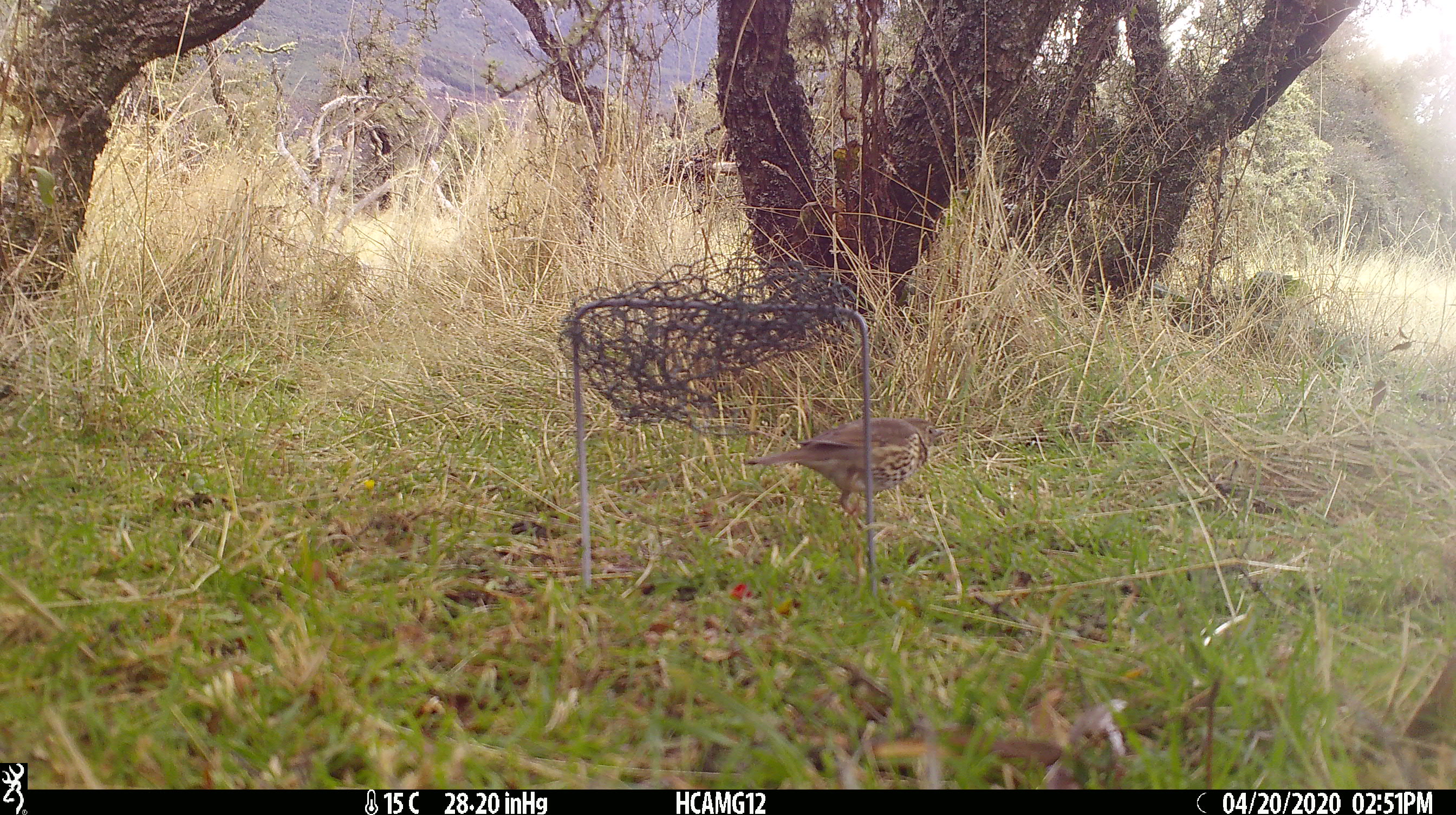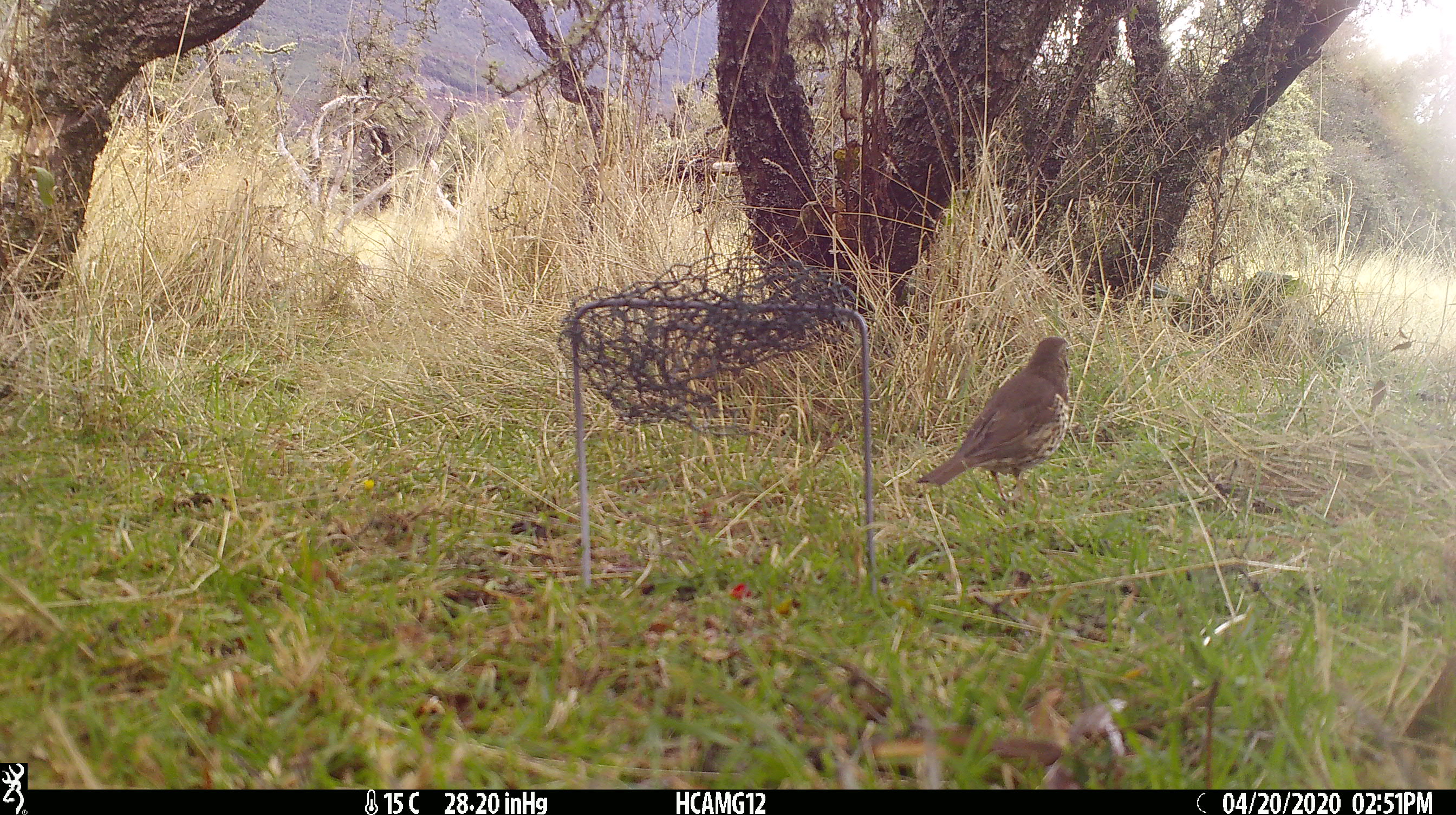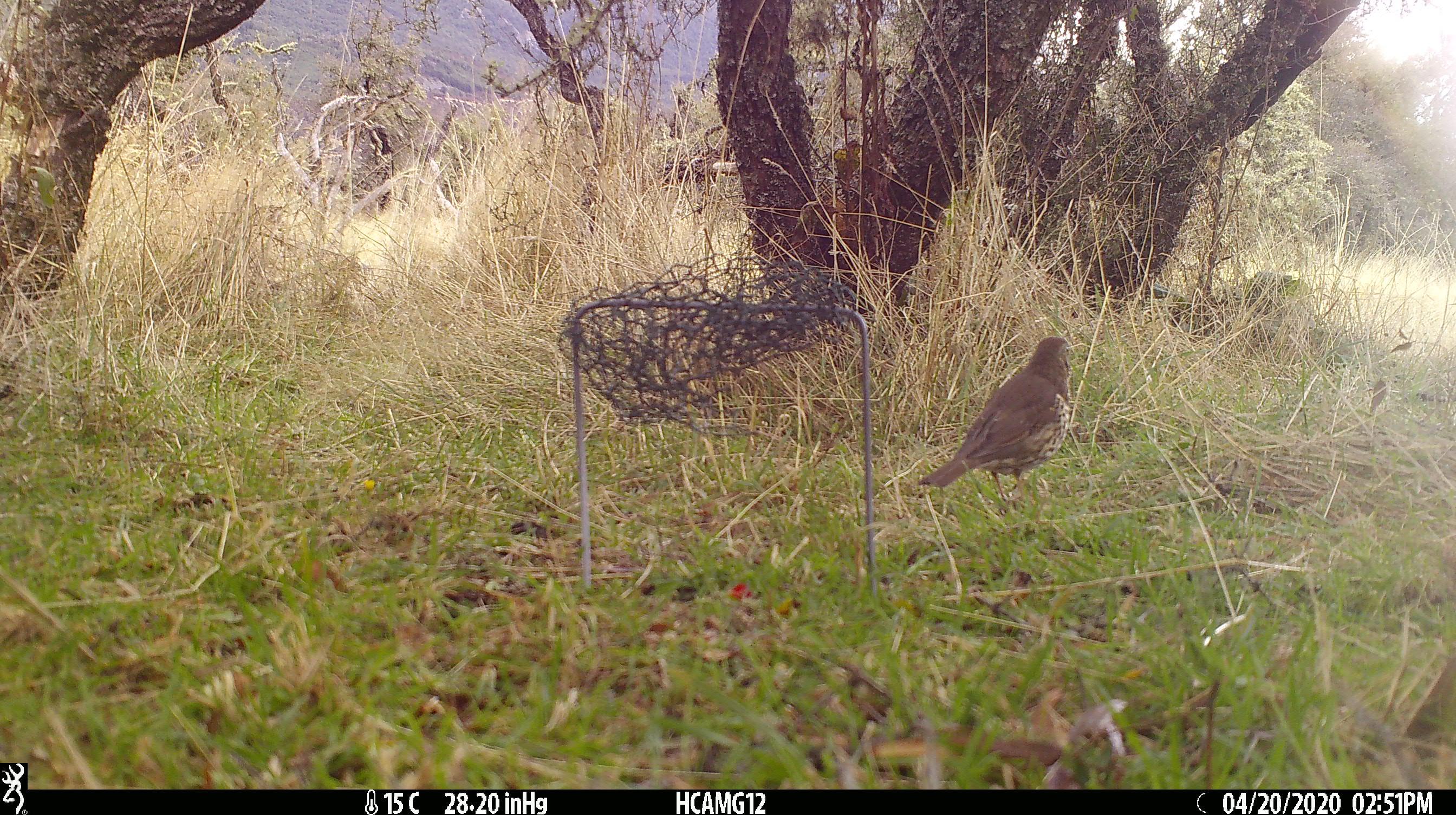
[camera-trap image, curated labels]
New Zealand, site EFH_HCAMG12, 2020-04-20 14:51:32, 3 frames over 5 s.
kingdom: Animalia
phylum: Chordata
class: Aves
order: Passeriformes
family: Turdidae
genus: Turdus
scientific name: Turdus philomelos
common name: song thrush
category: thrush